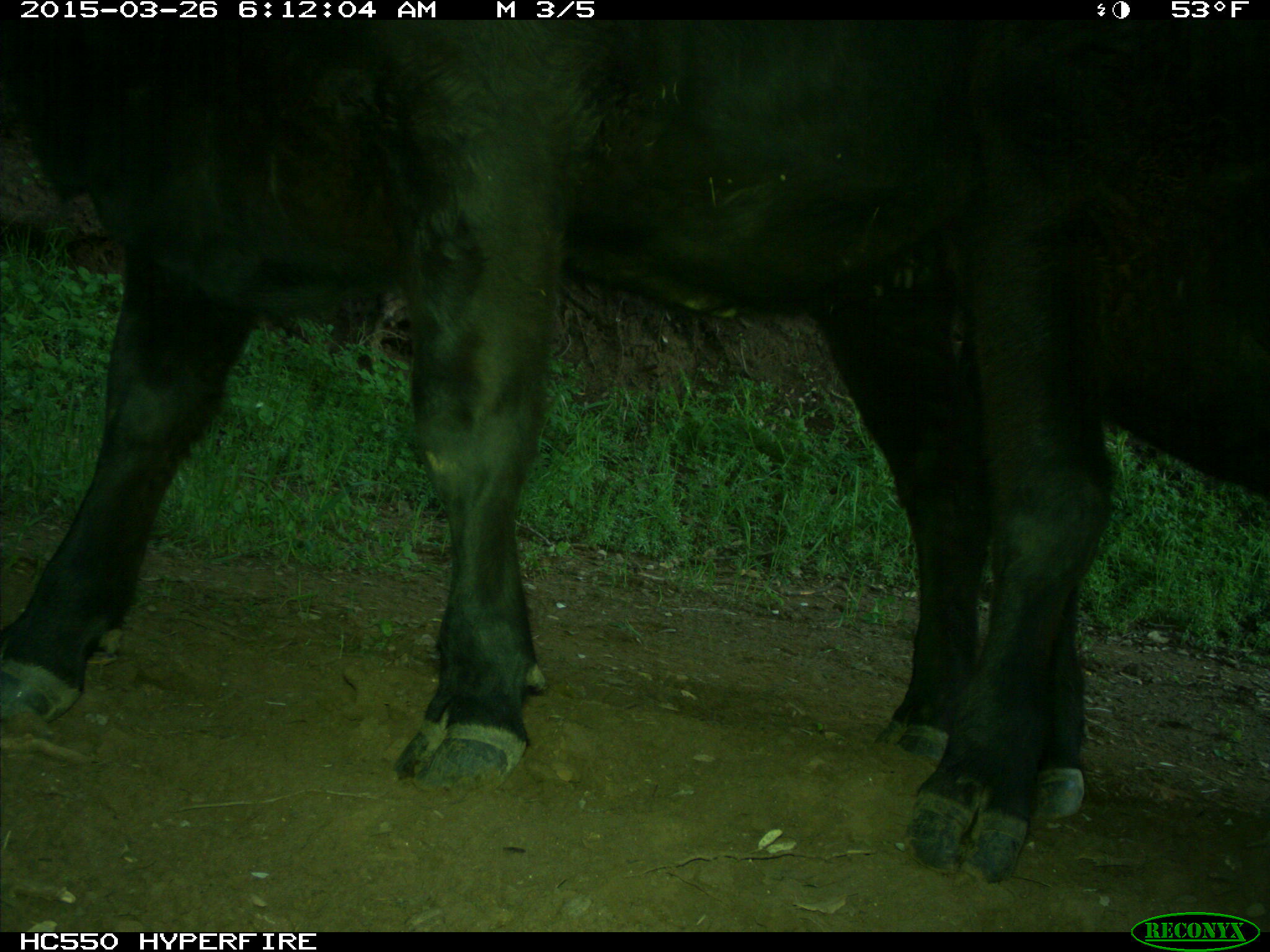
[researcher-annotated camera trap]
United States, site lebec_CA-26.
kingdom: Animalia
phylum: Chordata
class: Mammalia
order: Artiodactyla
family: Bovidae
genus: Bos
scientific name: Bos taurus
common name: domestic cow